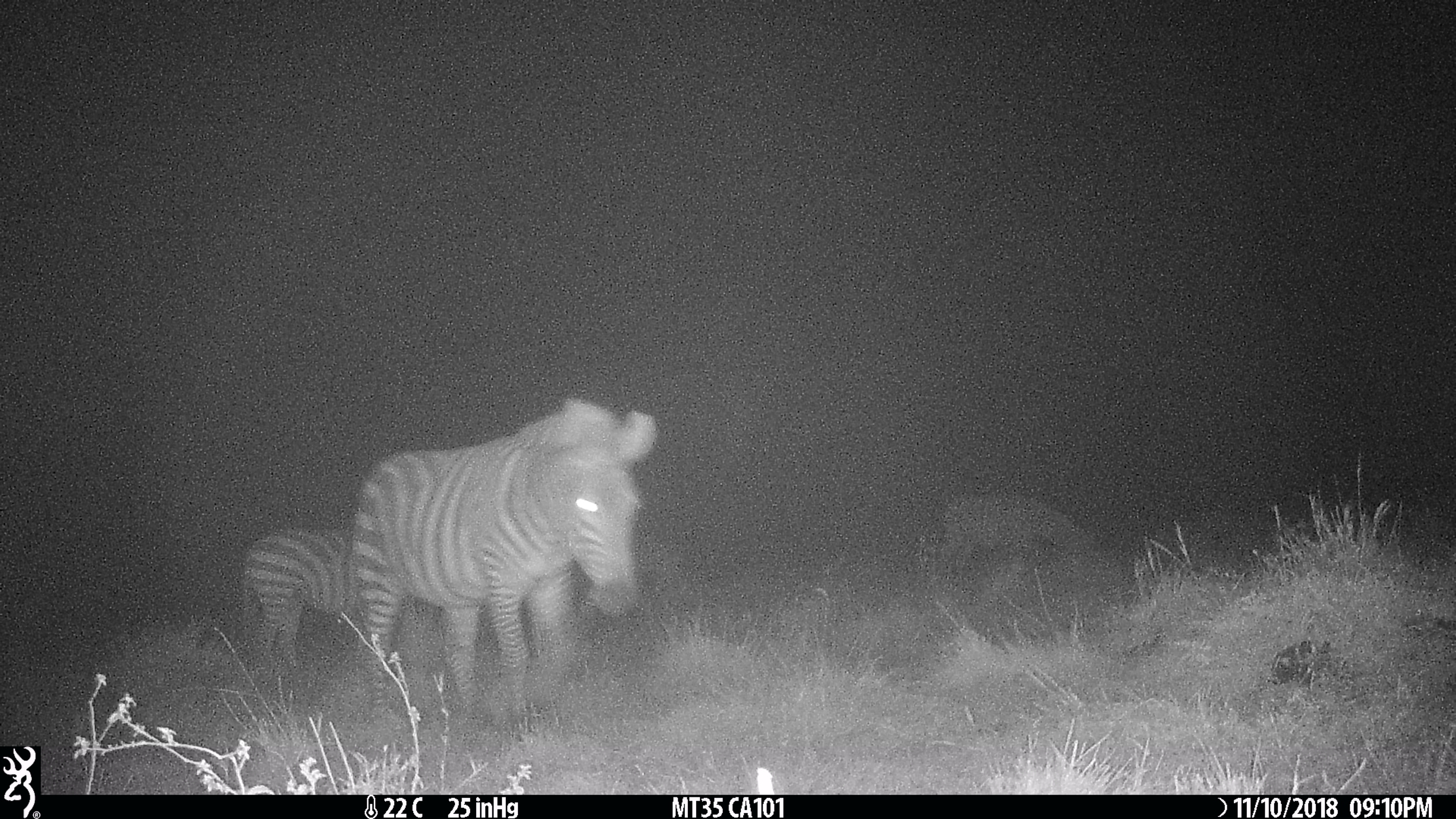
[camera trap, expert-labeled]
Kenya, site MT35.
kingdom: Animalia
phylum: Chordata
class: Mammalia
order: Perissodactyla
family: Equidae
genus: Equus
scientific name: Equus quagga burchellii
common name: burchell's zebra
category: zebra